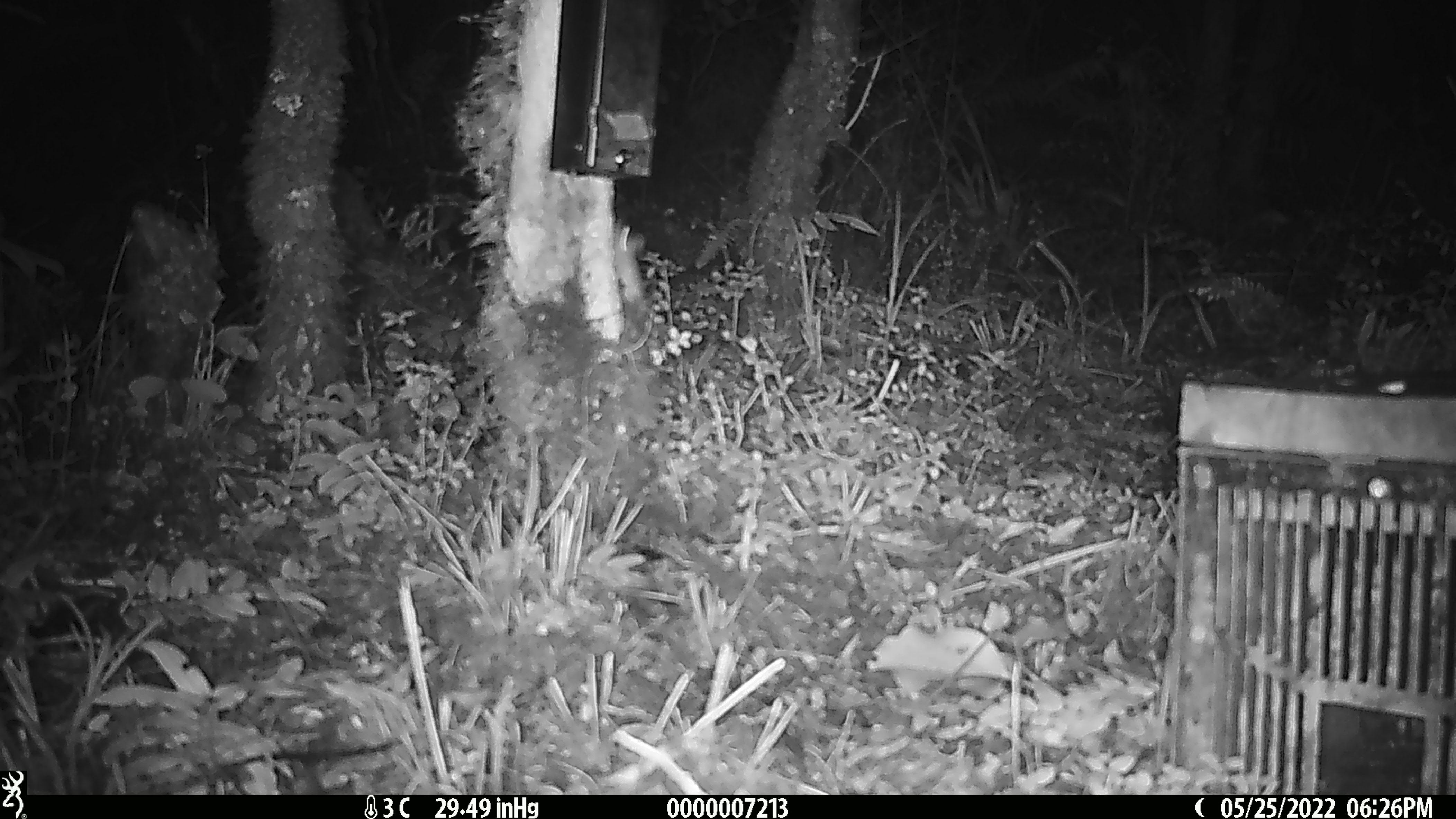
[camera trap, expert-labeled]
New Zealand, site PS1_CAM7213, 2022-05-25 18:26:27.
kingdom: Animalia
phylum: Chordata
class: Mammalia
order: Rodentia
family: Muridae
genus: Mus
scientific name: Mus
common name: mouse